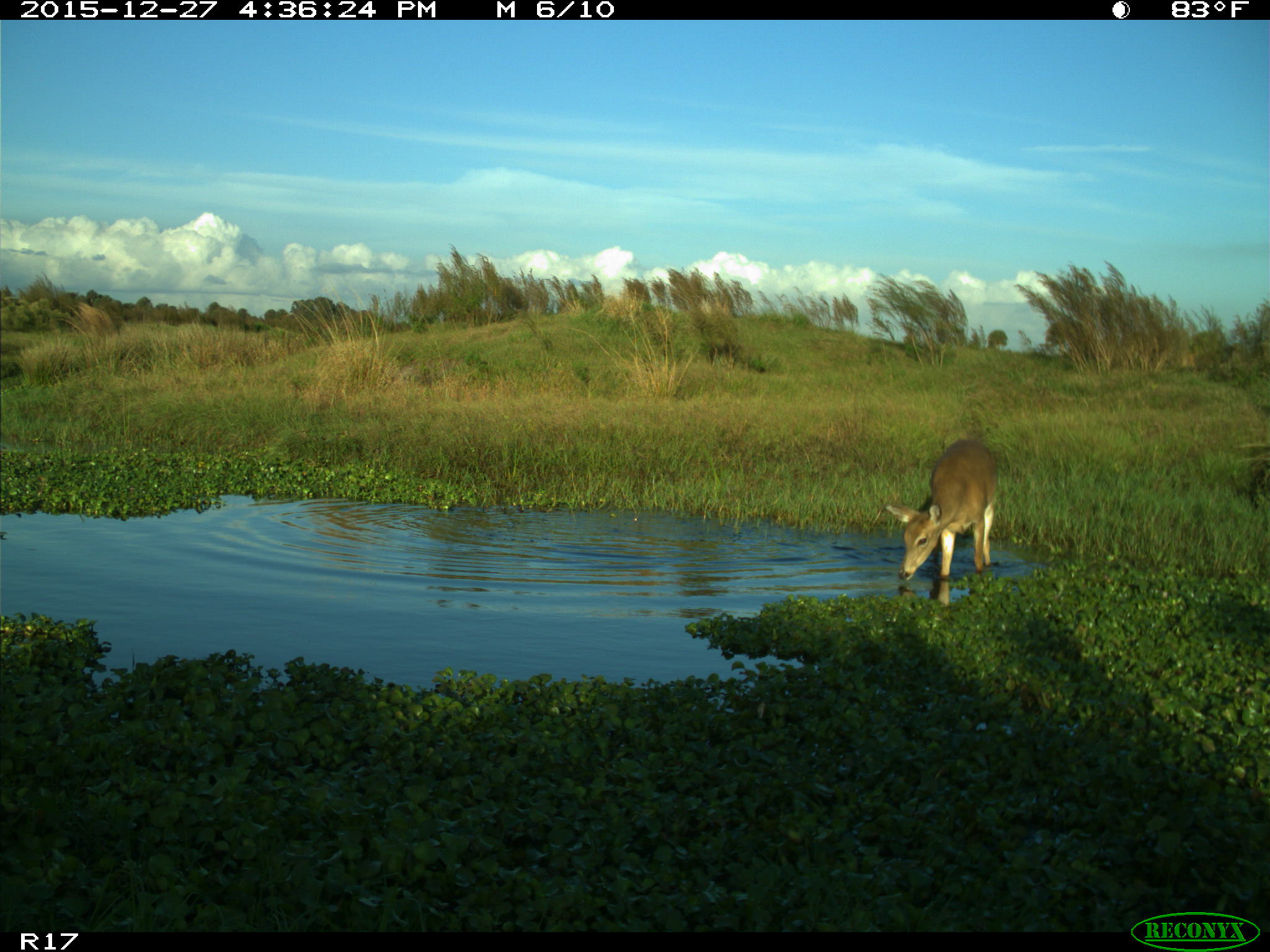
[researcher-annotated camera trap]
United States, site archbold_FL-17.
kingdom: Animalia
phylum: Chordata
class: Mammalia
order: Artiodactyla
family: Cervidae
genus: Odocoileus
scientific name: Odocoileus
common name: deer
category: unidentified deer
Unidentified deer (deer) (Odocoileus).